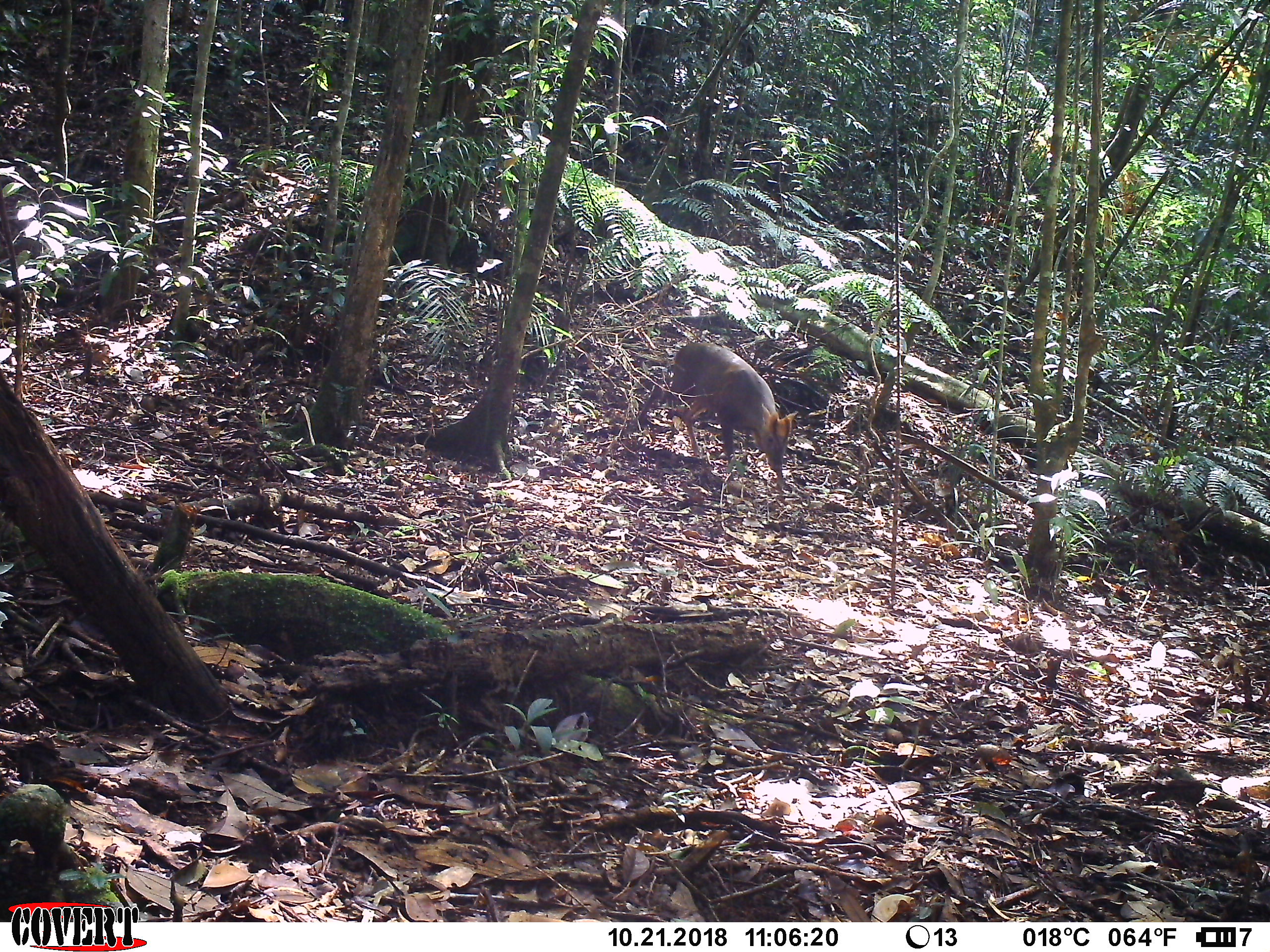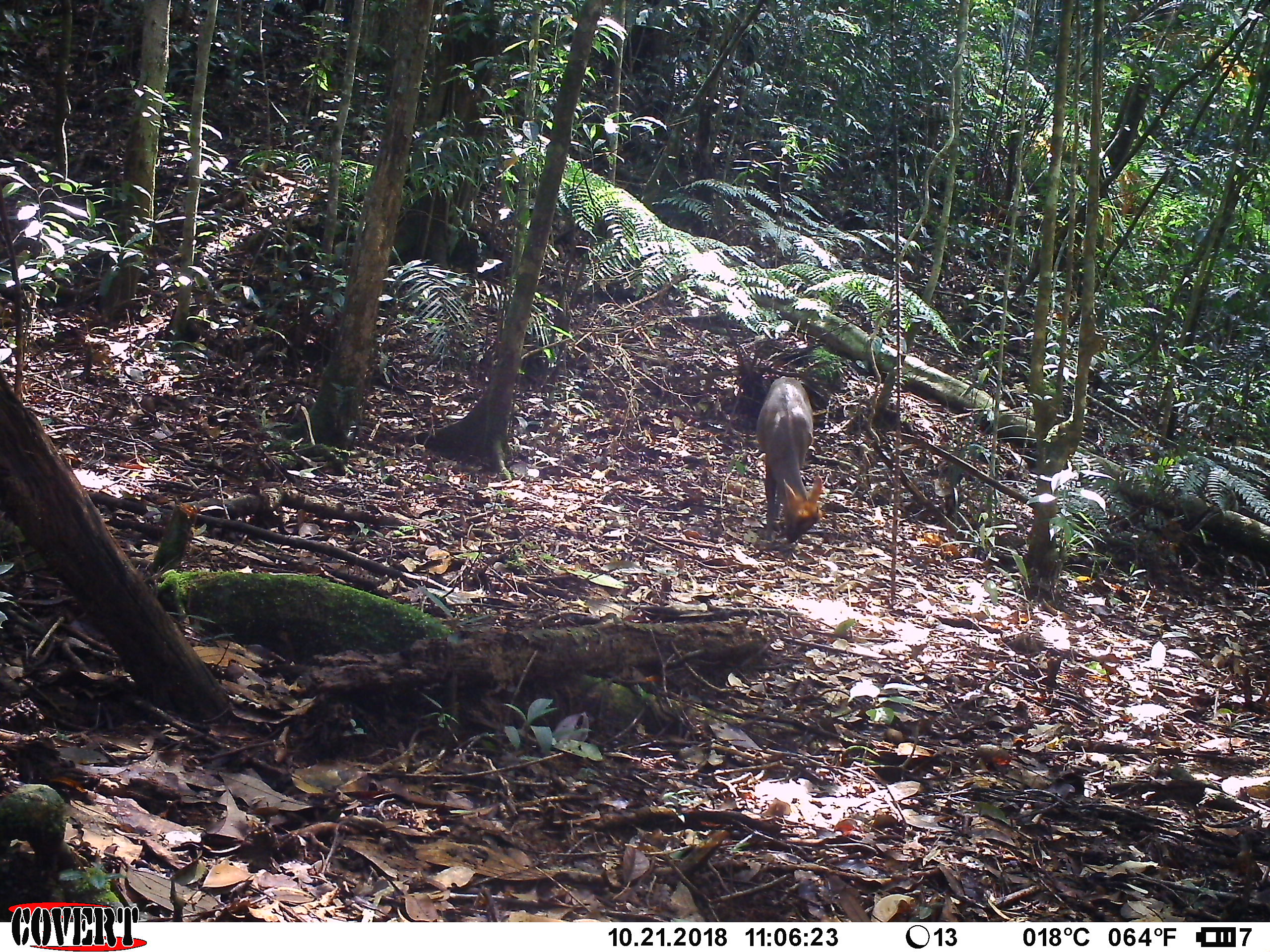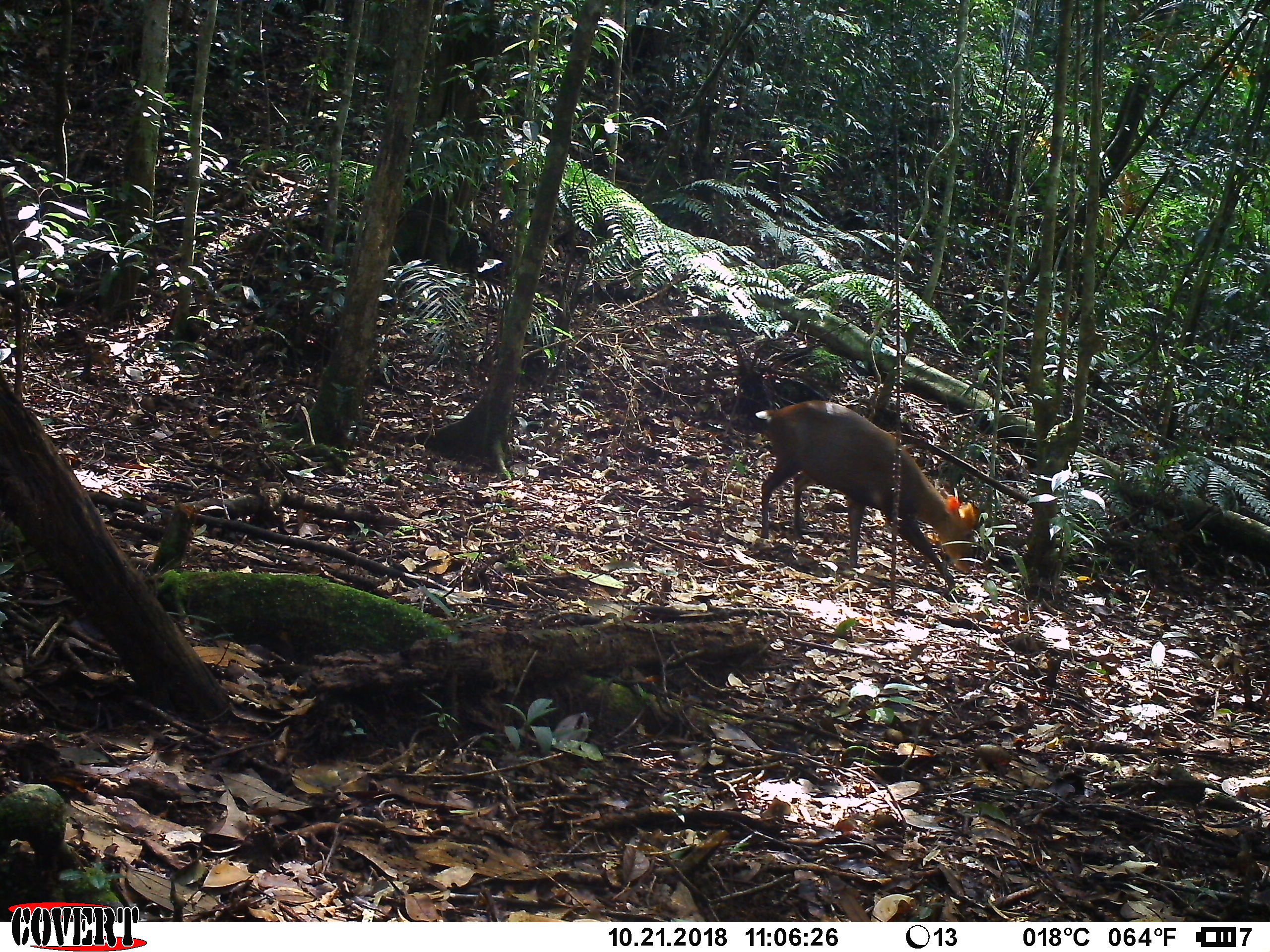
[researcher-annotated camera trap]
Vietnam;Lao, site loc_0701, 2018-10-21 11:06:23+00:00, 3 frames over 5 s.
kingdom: Animalia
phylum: Chordata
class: Mammalia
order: Artiodactyla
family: Cervidae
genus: Muntiacus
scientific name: Muntiacus rooseveltorum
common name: roosevelt's muntjac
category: roosevelts muntjac group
Roosevelts muntjac group (roosevelt's muntjac) (Muntiacus rooseveltorum). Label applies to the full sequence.